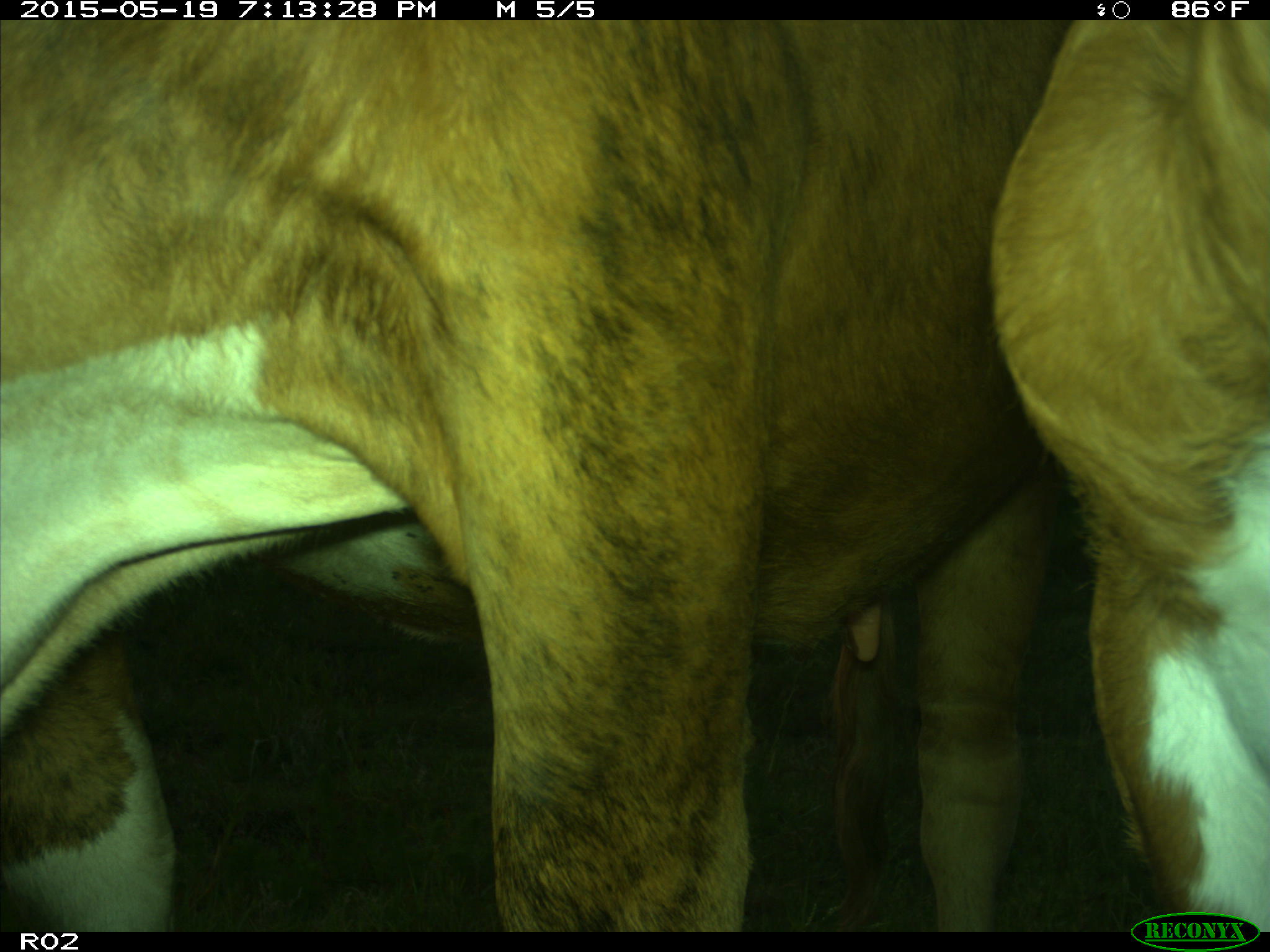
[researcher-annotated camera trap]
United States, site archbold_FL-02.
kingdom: Animalia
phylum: Chordata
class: Mammalia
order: Artiodactyla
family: Bovidae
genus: Bos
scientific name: Bos taurus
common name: domestic cow